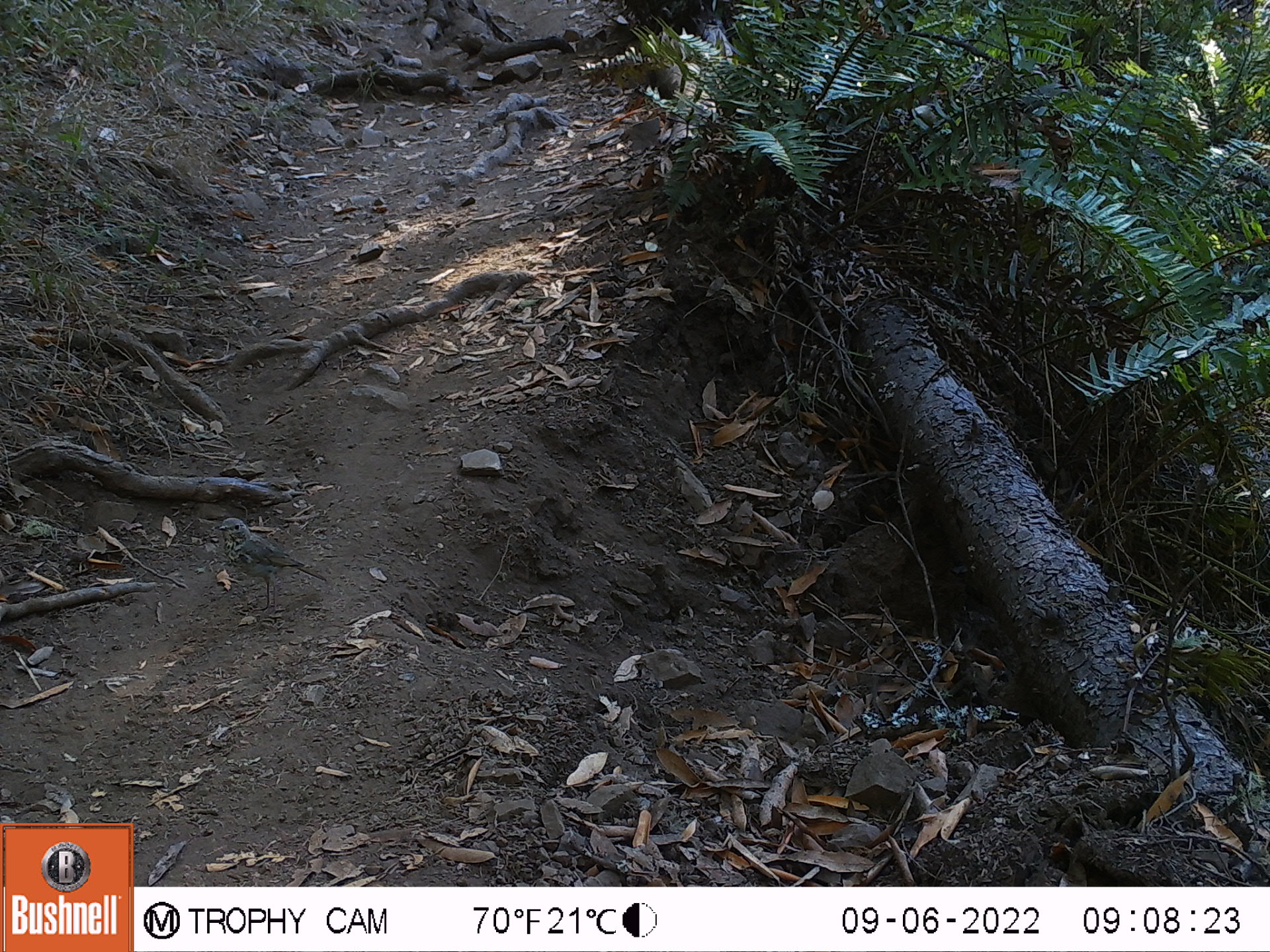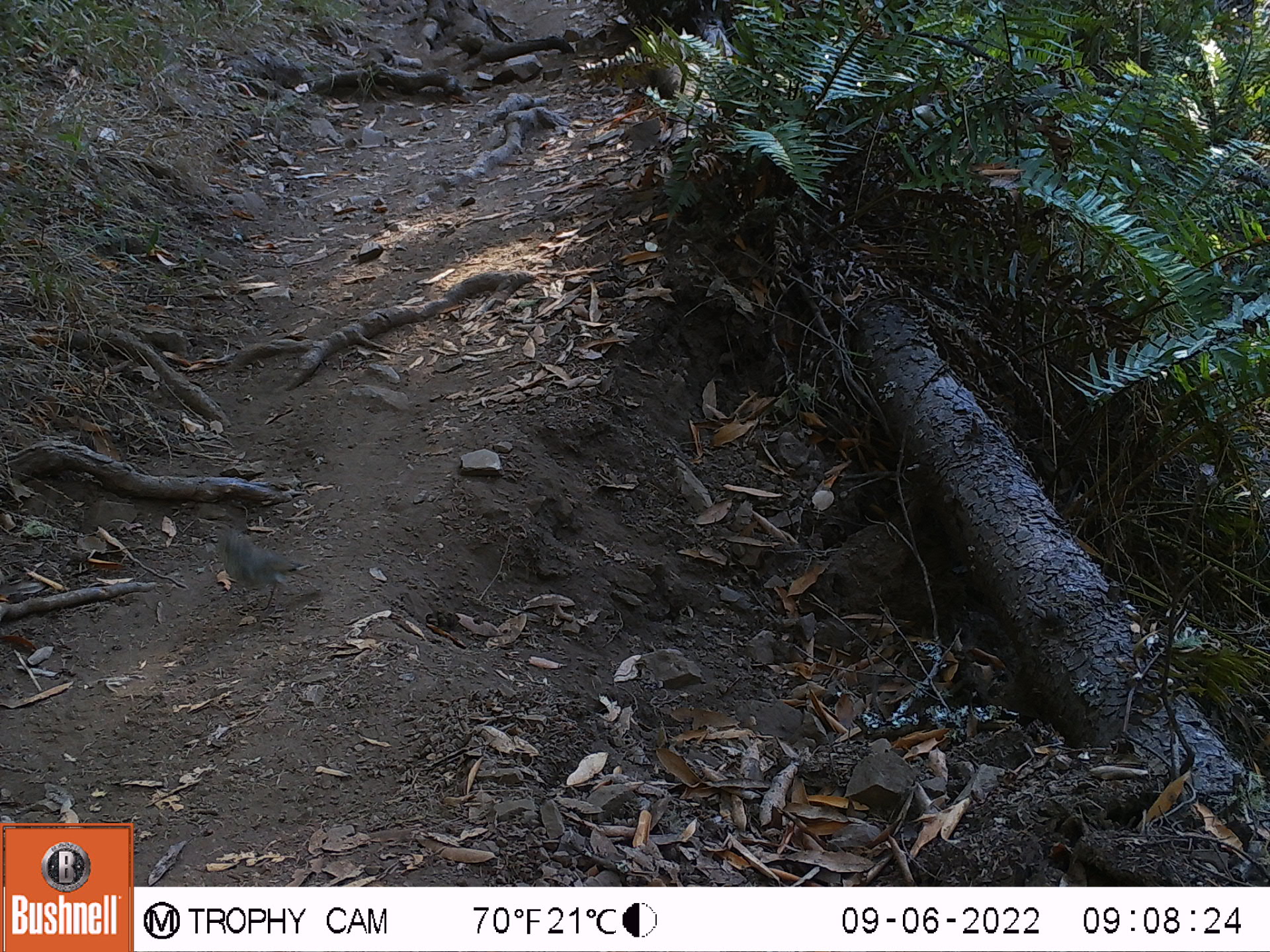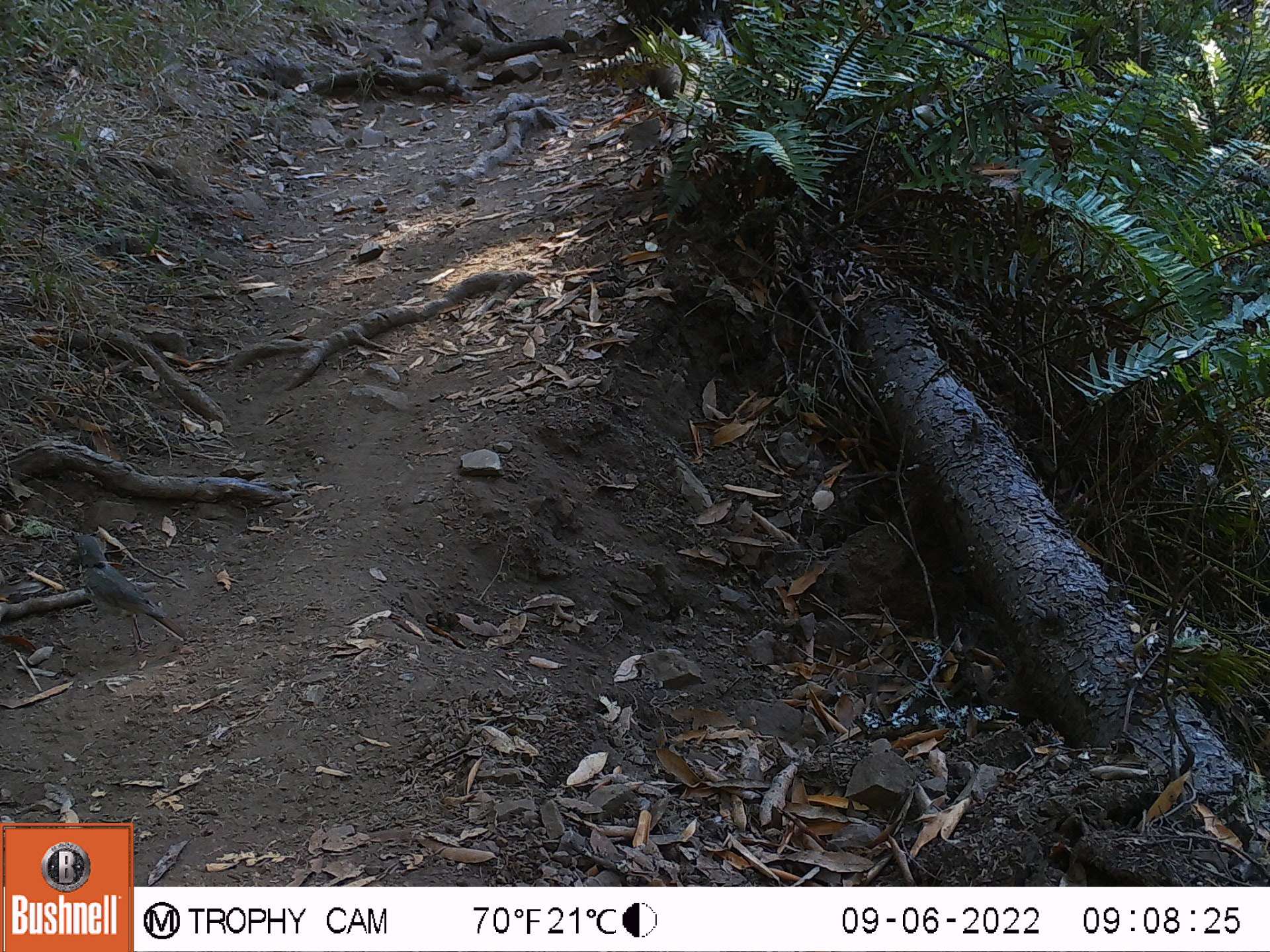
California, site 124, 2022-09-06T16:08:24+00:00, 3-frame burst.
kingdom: Animalia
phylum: Chordata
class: Aves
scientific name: Aves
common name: bird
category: unknown bird